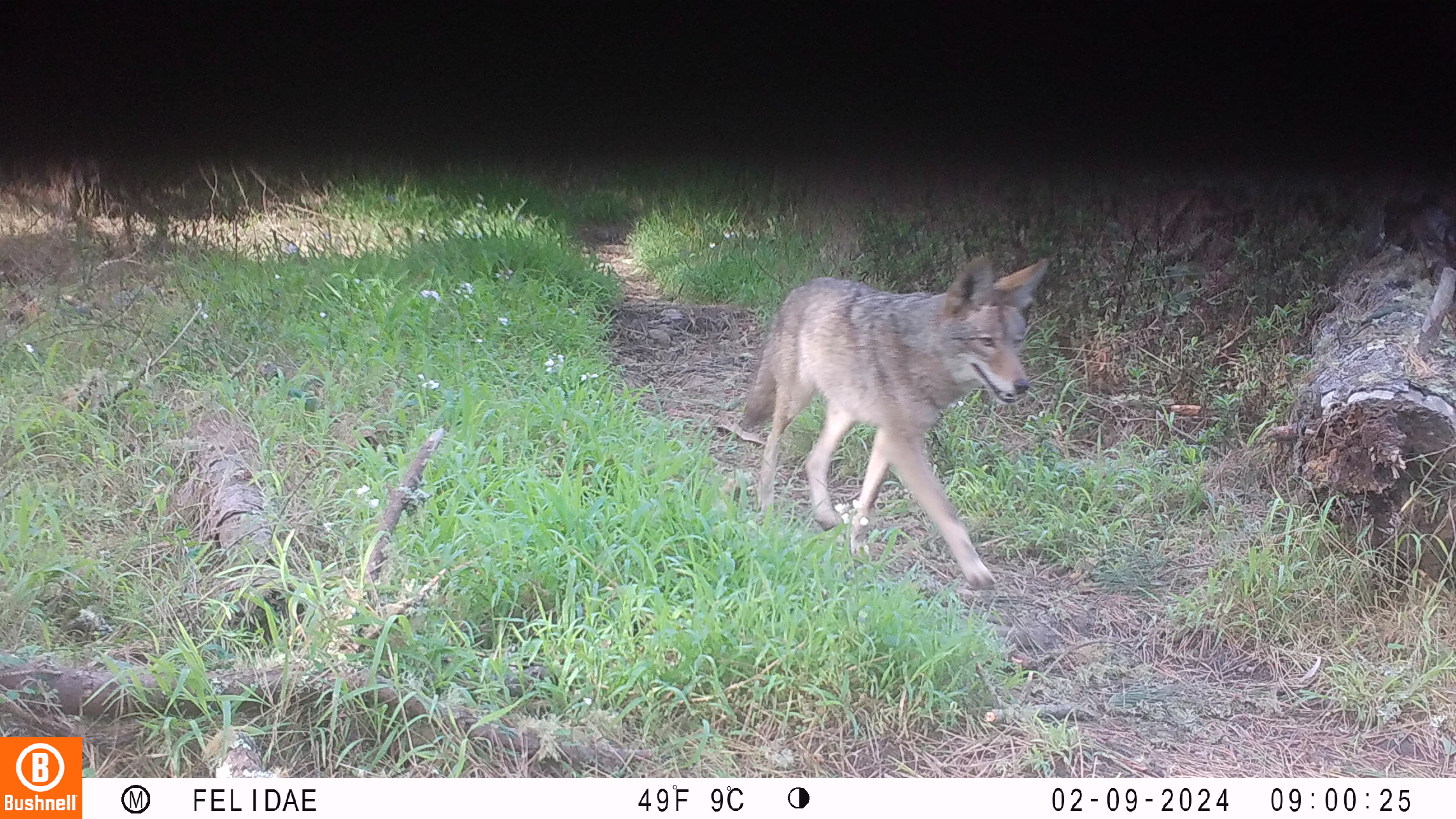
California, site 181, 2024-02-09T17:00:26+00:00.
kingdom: Animalia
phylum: Chordata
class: Mammalia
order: Carnivora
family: Canidae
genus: Canis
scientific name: Canis latrans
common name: coyote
Coyote (Canis latrans).